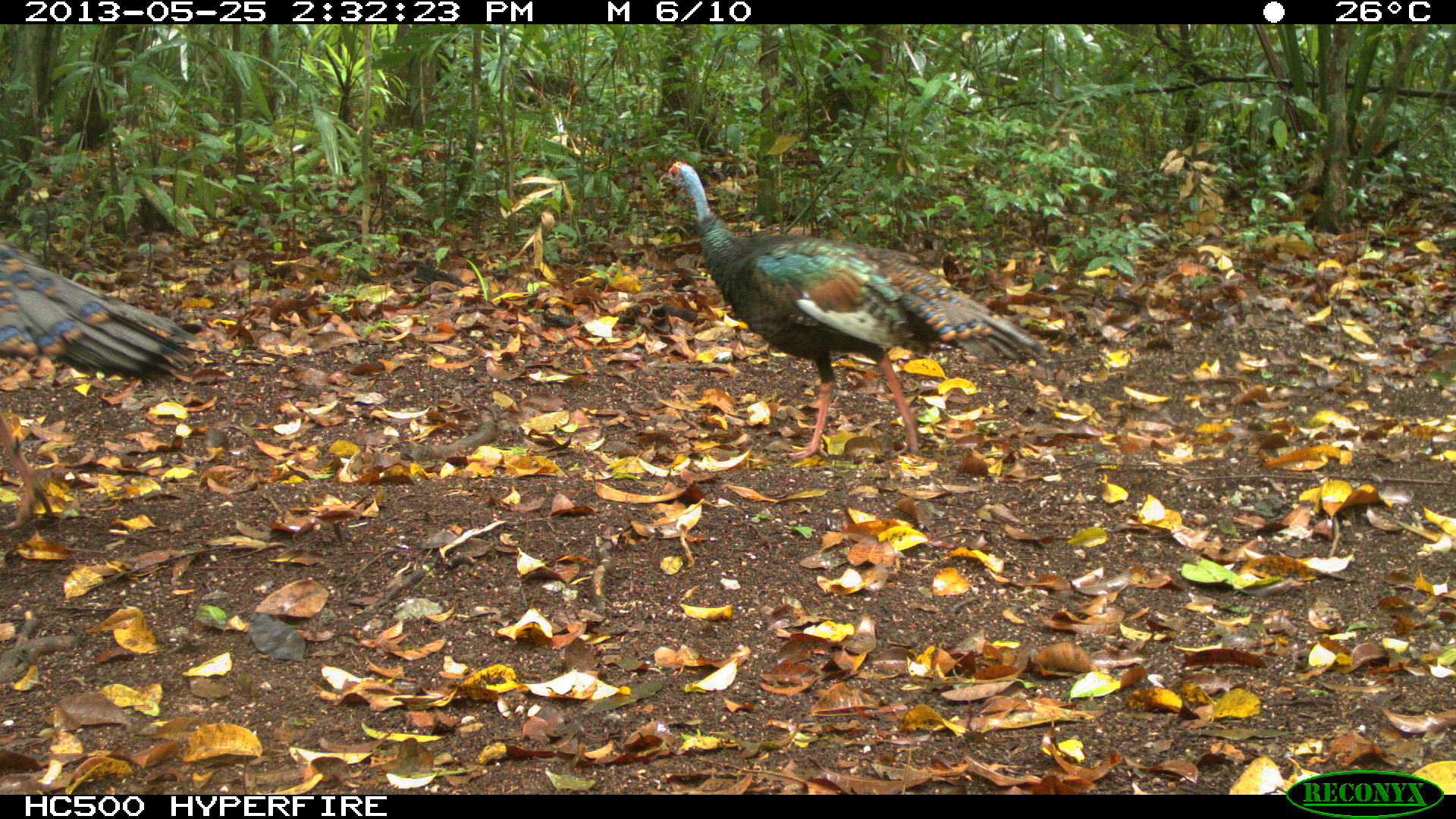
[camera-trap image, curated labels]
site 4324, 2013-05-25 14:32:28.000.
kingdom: Animalia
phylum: Chordata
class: Aves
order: Galliformes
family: Phasianidae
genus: Meleagris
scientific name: Meleagris ocellata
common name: ocellated turkey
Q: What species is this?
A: Meleagris ocellata (ocellated turkey).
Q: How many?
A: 2.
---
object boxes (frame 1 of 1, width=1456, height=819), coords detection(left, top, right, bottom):
meleagris ocellata: detection(657, 160, 1051, 462); detection(0, 239, 198, 531)